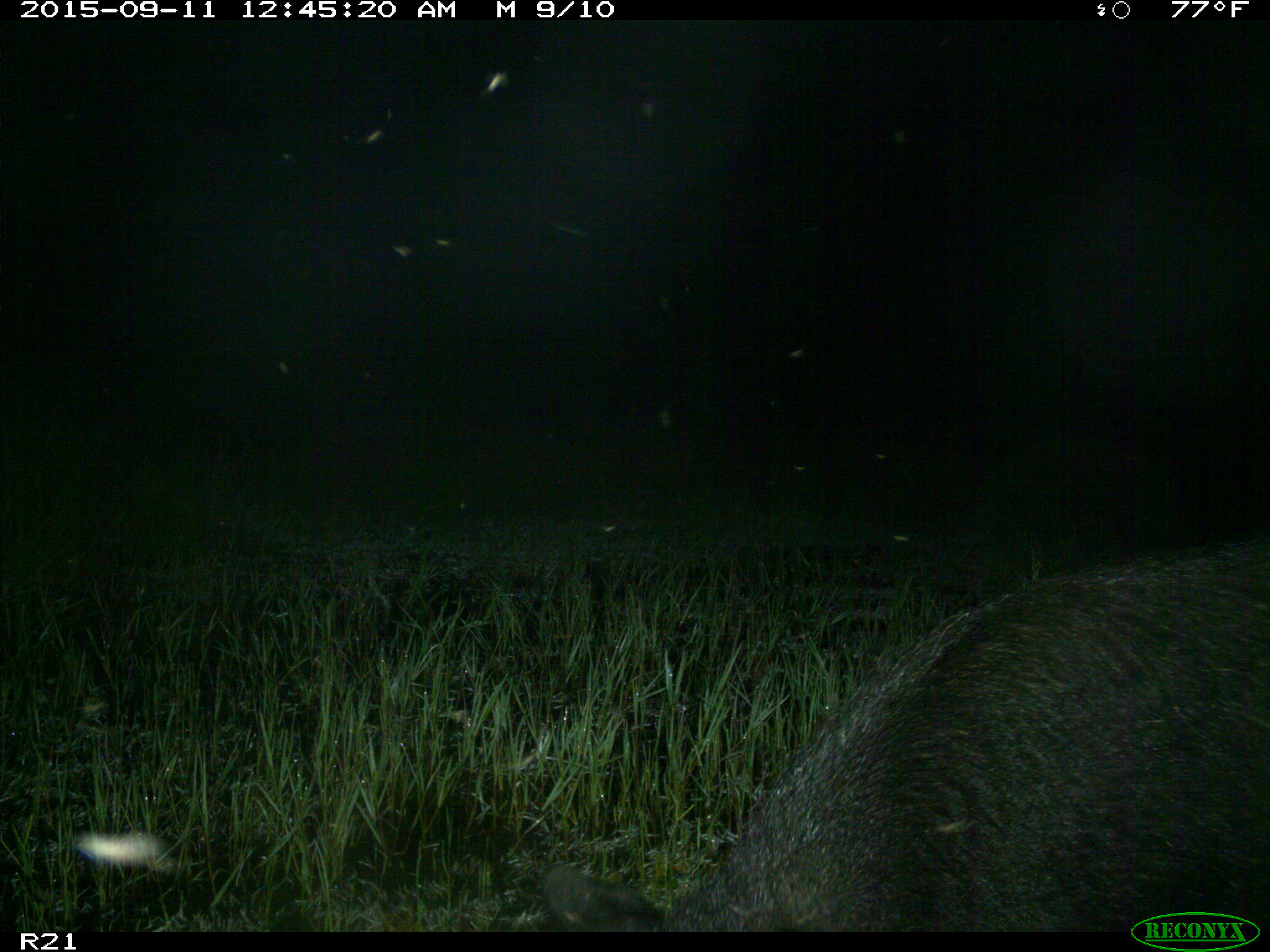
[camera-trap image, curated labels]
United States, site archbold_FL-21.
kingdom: Animalia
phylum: Chordata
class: Mammalia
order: Artiodactyla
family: Suidae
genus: Sus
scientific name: Sus scrofa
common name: wild boar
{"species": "Sus scrofa (wild boar)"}